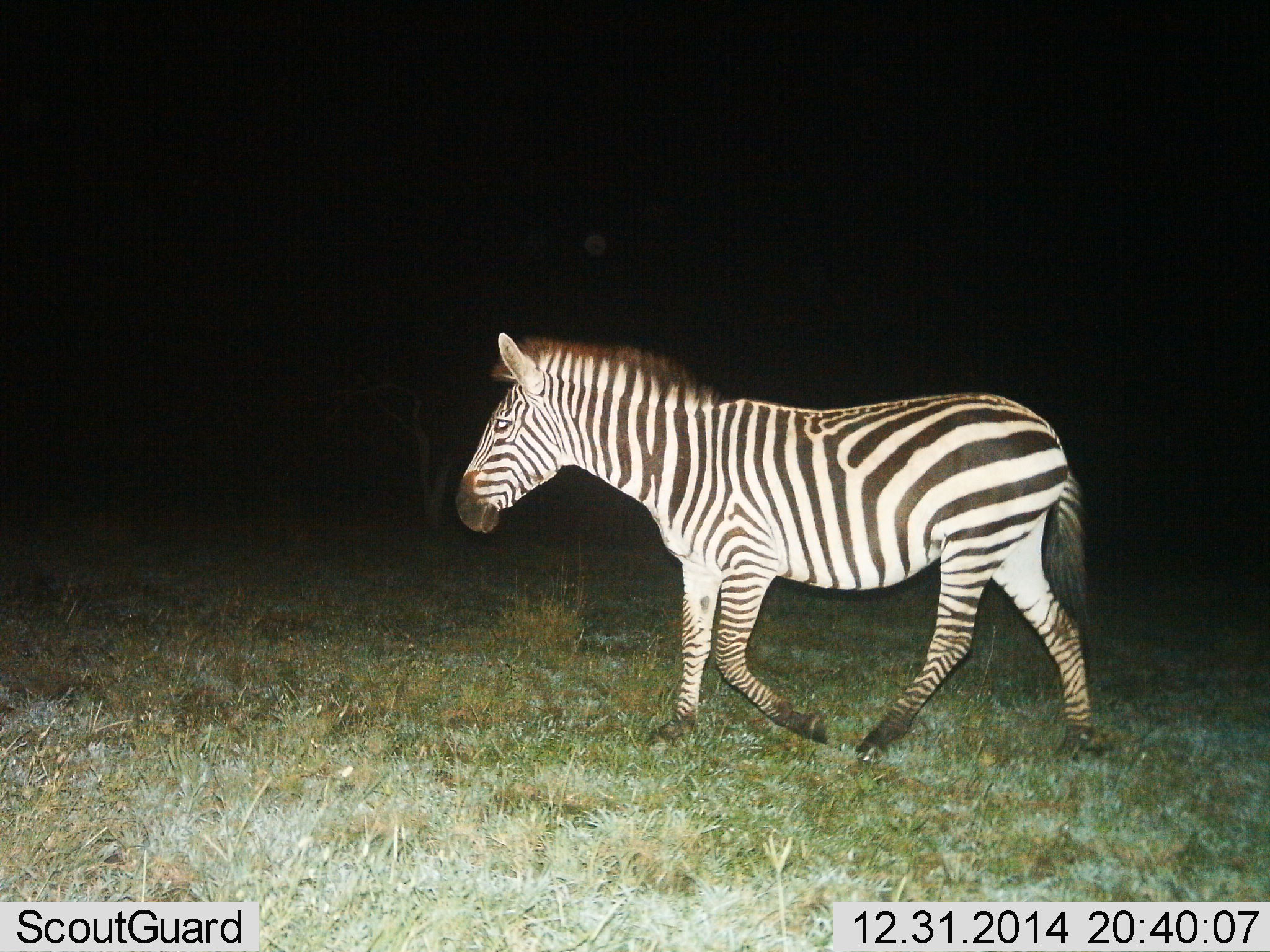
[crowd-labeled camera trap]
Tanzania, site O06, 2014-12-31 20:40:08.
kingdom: Animalia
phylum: Chordata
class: Mammalia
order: Perissodactyla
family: Equidae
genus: Equus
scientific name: Equus quagga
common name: plains zebra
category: zebra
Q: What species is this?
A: Zebra (plains zebra) (Equus quagga).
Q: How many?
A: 1.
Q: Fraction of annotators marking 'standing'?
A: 10%.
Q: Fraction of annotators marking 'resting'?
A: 0%.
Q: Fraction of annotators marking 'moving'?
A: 90%.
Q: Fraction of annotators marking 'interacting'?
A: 0%.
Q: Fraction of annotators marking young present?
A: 0%.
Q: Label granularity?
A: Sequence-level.